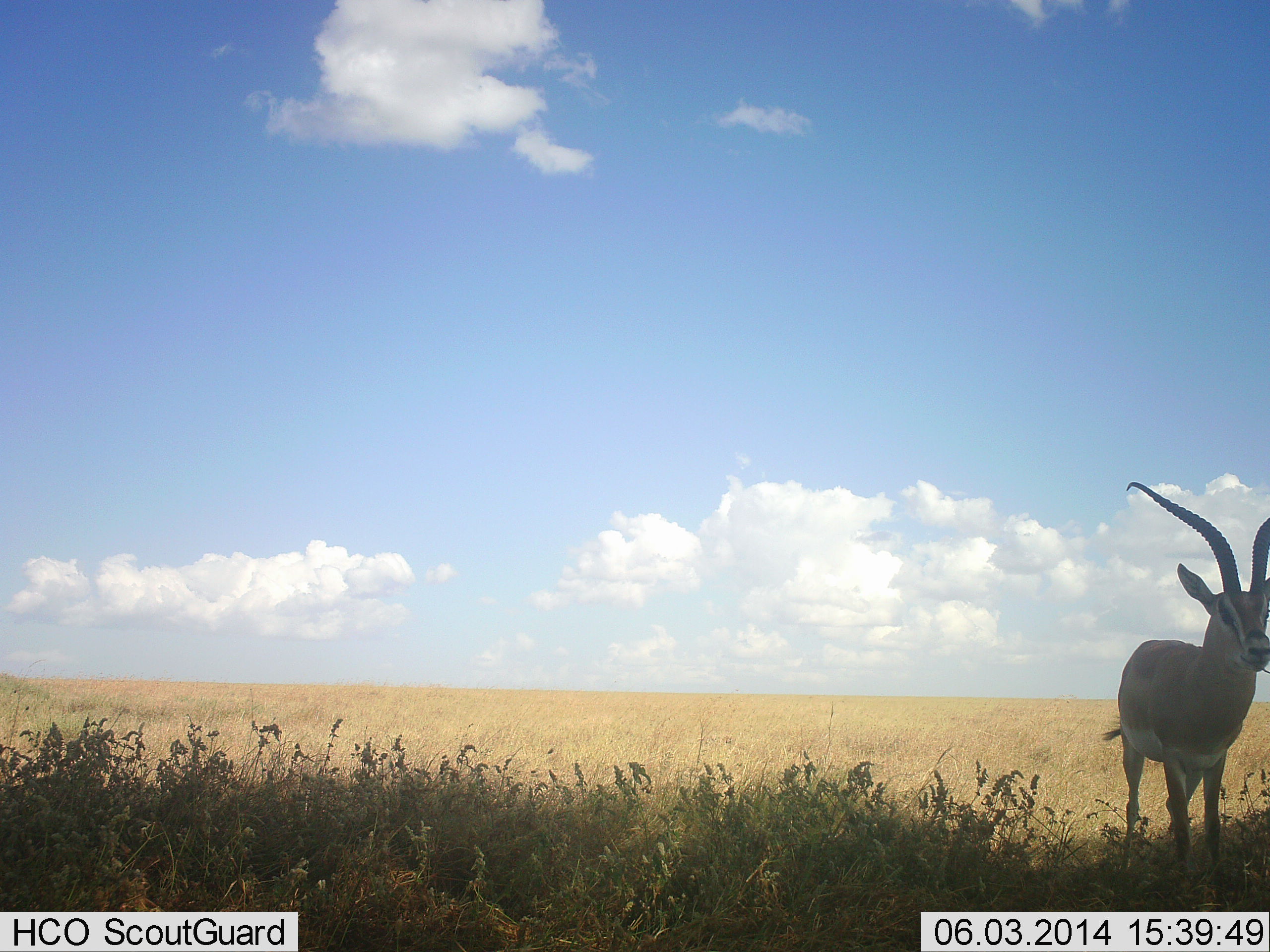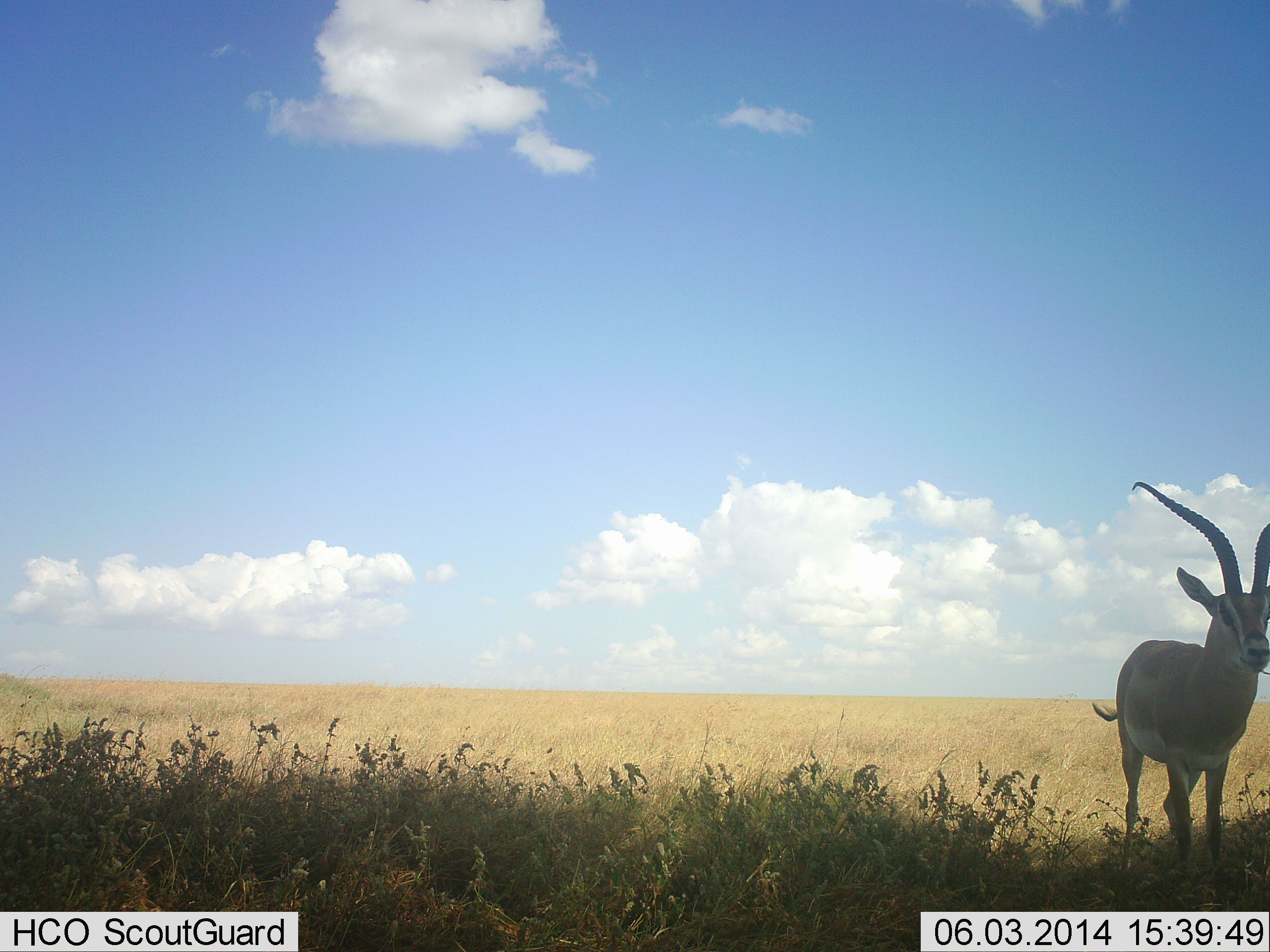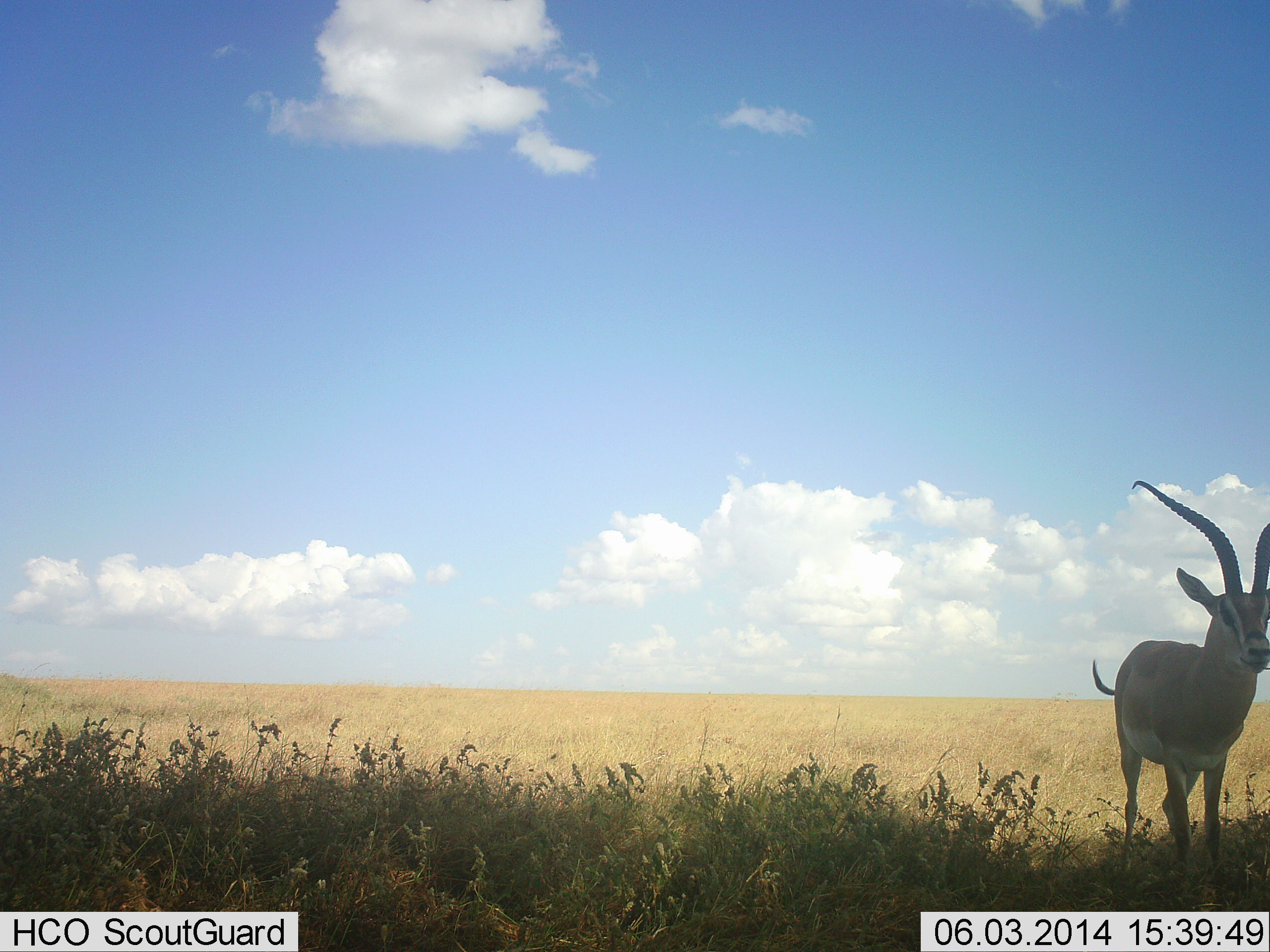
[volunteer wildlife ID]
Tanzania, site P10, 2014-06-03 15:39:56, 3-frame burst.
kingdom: Animalia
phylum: Chordata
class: Mammalia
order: Artiodactyla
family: Bovidae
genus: Nanger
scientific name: Nanger granti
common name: grant's gazelle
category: gazellegrants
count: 1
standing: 100%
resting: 0%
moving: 0%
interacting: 0%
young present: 0%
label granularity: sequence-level